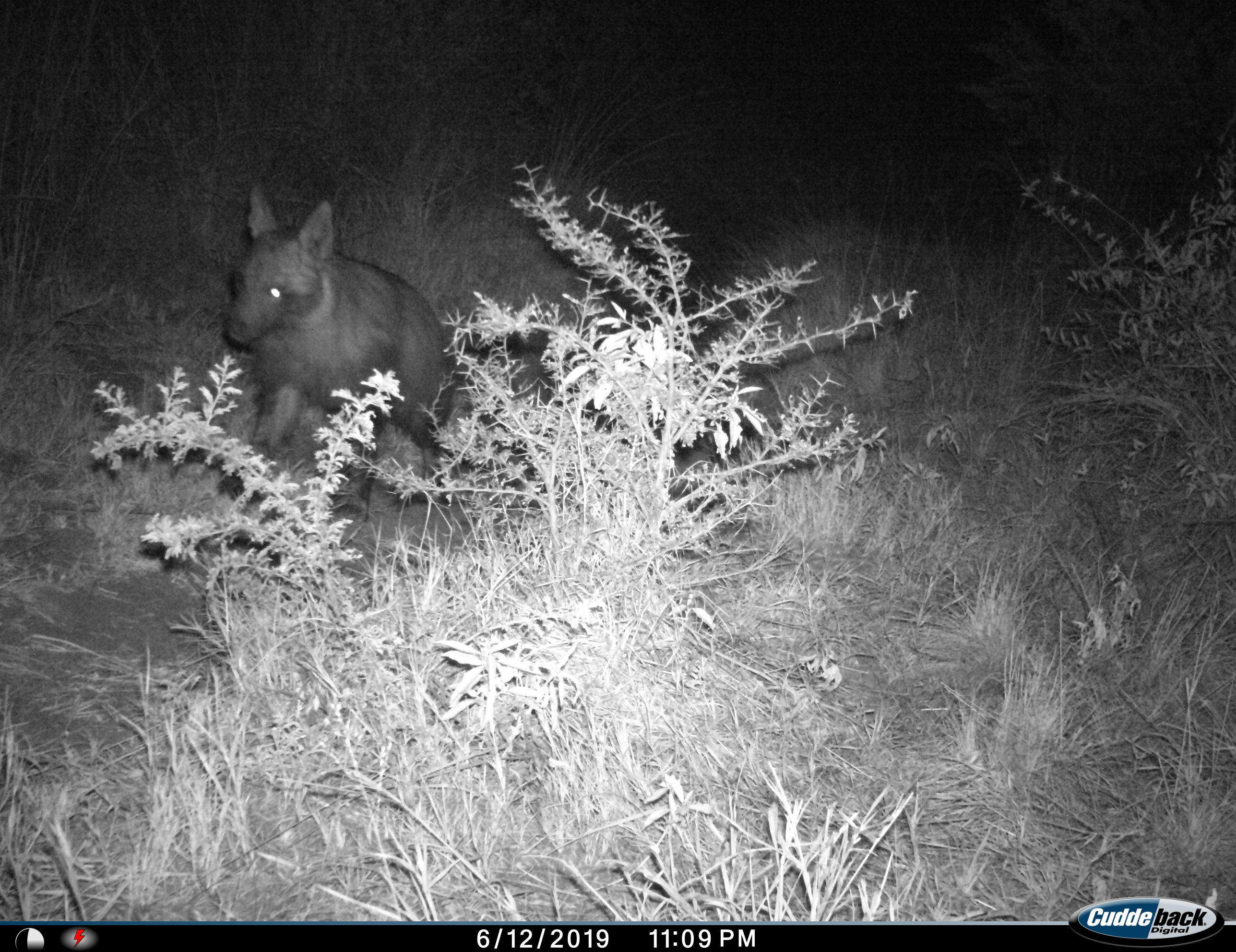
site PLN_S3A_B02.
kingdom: Animalia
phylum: Chordata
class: Mammalia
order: Carnivora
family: Hyaenidae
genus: Parahyaena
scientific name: Parahyaena brunnea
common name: brown hyena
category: hyenabrown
Hyenabrown (brown hyena) (Parahyaena brunnea), count 1. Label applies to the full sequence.